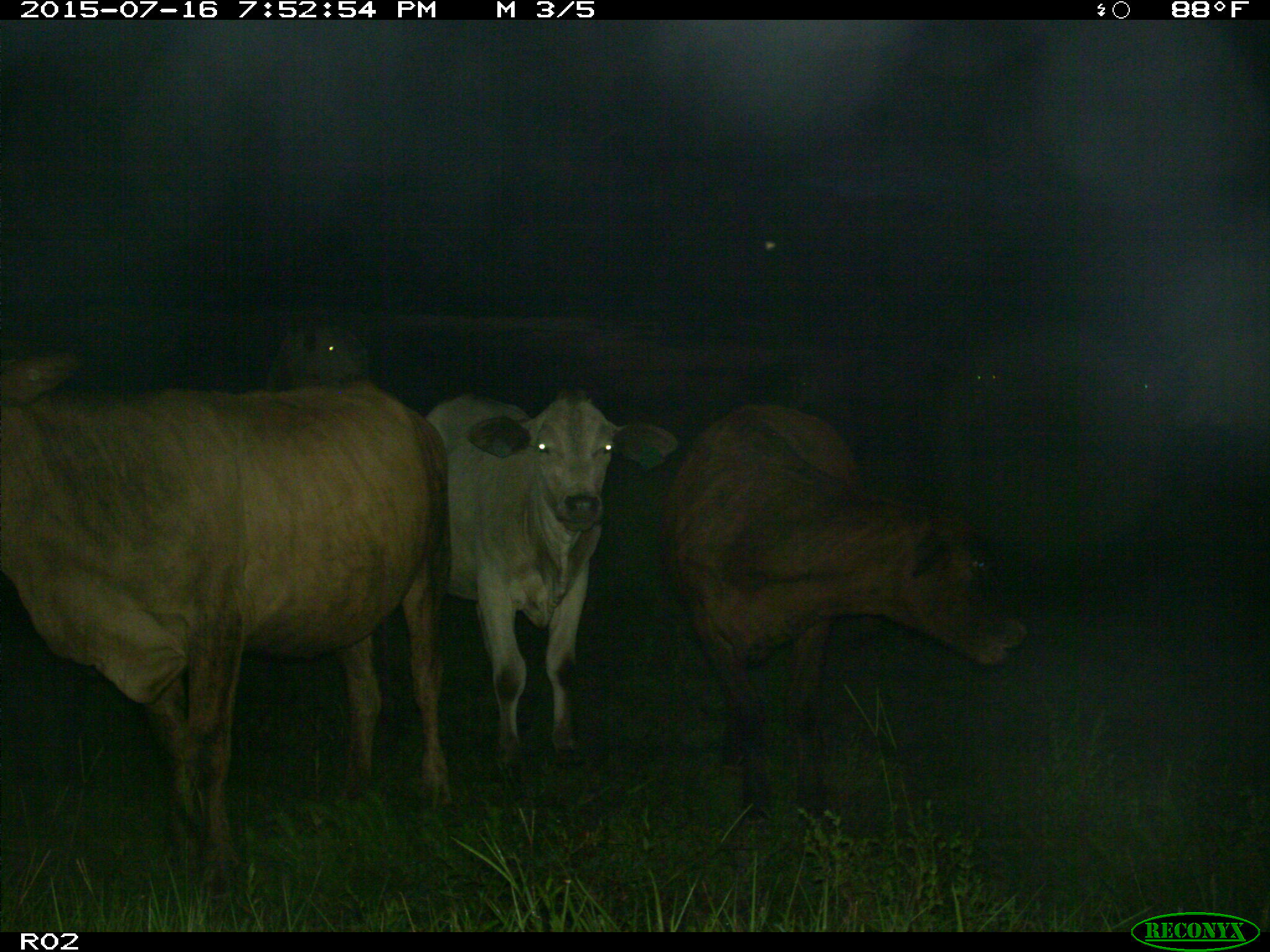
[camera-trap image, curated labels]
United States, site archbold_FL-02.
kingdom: Animalia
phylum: Chordata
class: Mammalia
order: Artiodactyla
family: Bovidae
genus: Bos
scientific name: Bos taurus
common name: domestic cow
Bos taurus (domestic cow).